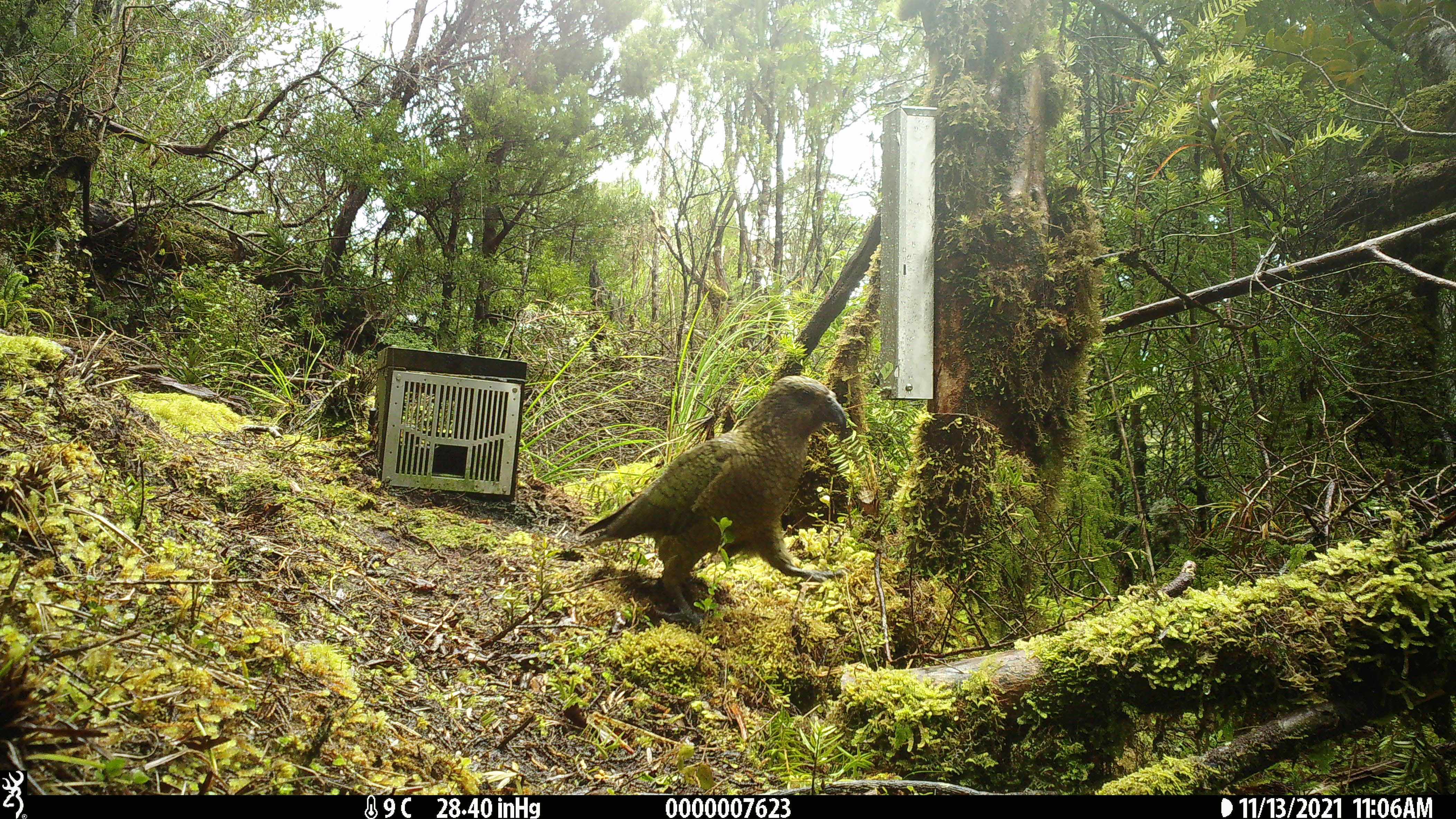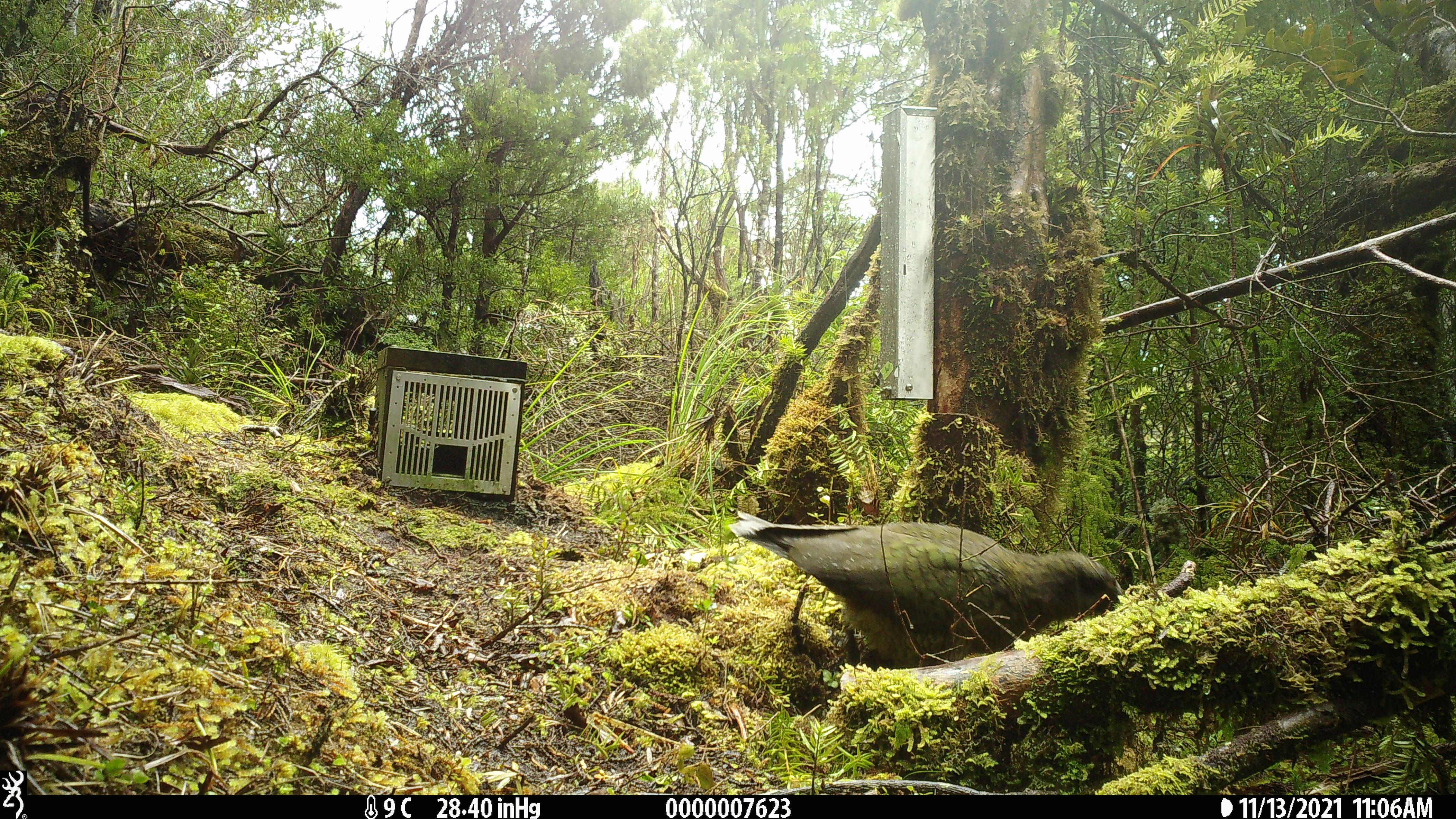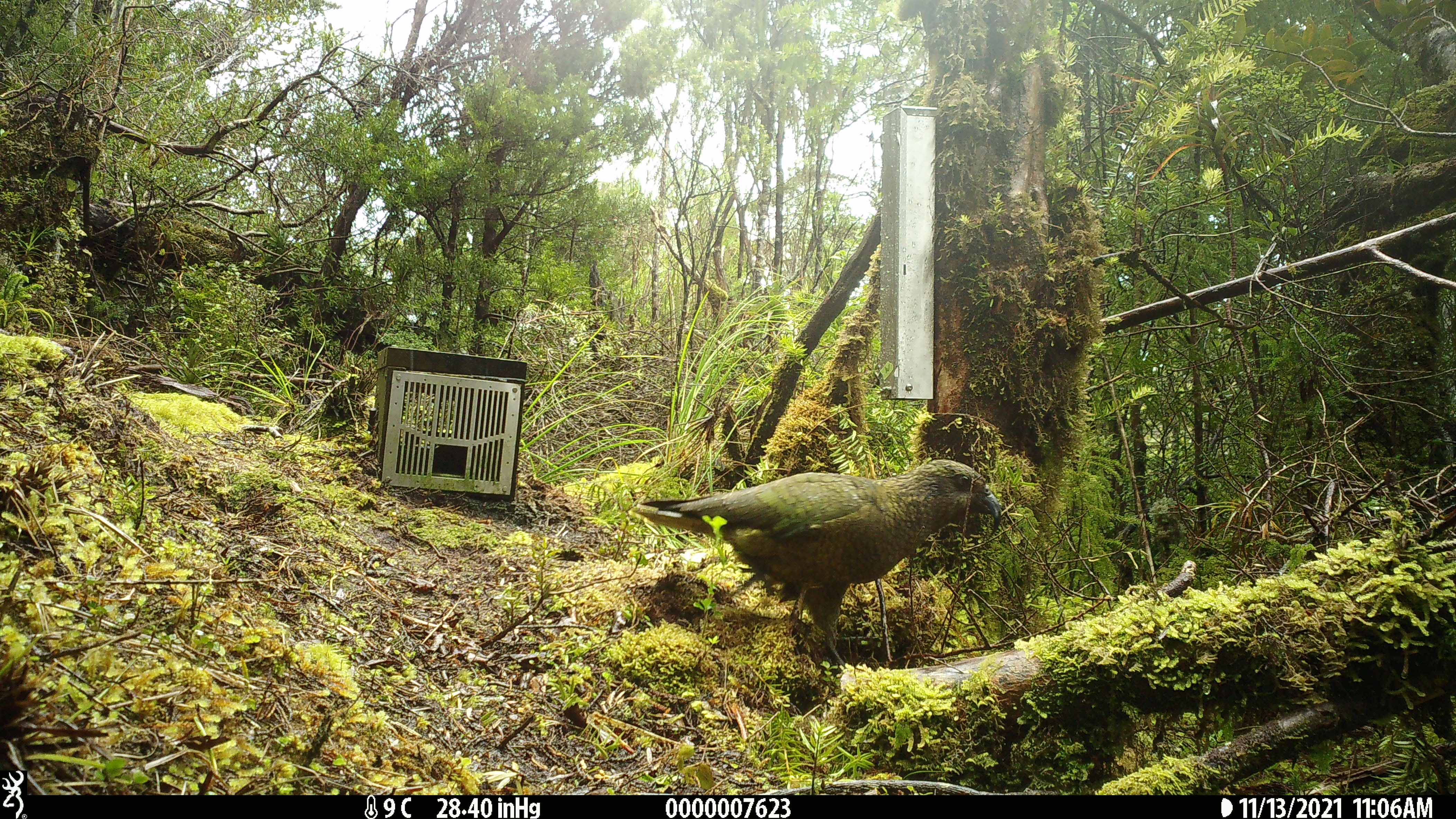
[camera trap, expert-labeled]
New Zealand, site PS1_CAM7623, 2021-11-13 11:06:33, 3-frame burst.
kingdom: Animalia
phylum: Chordata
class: Aves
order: Psittaciformes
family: Strigopidae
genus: Nestor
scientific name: Nestor notabilis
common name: kea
Kea (Nestor notabilis).